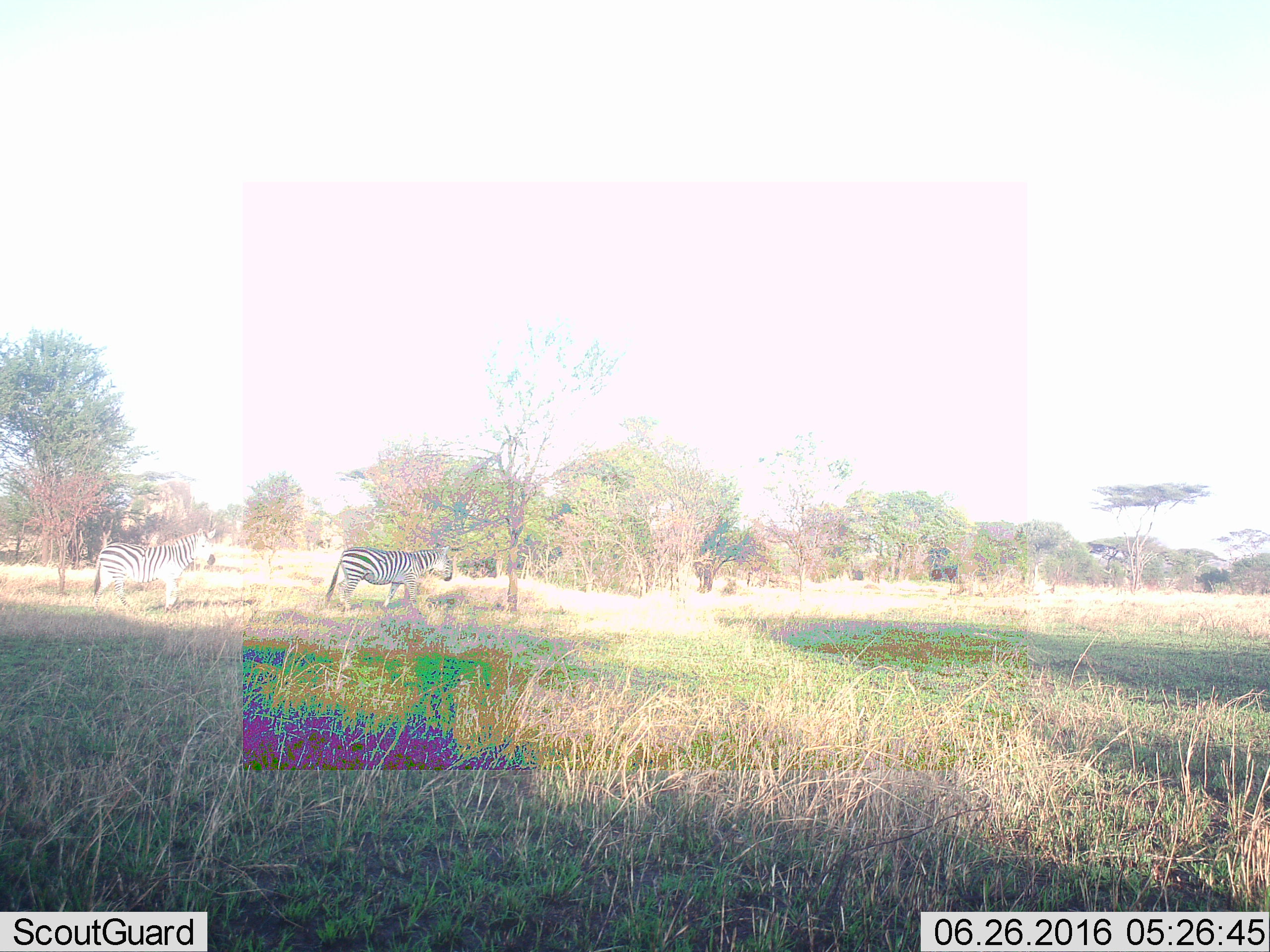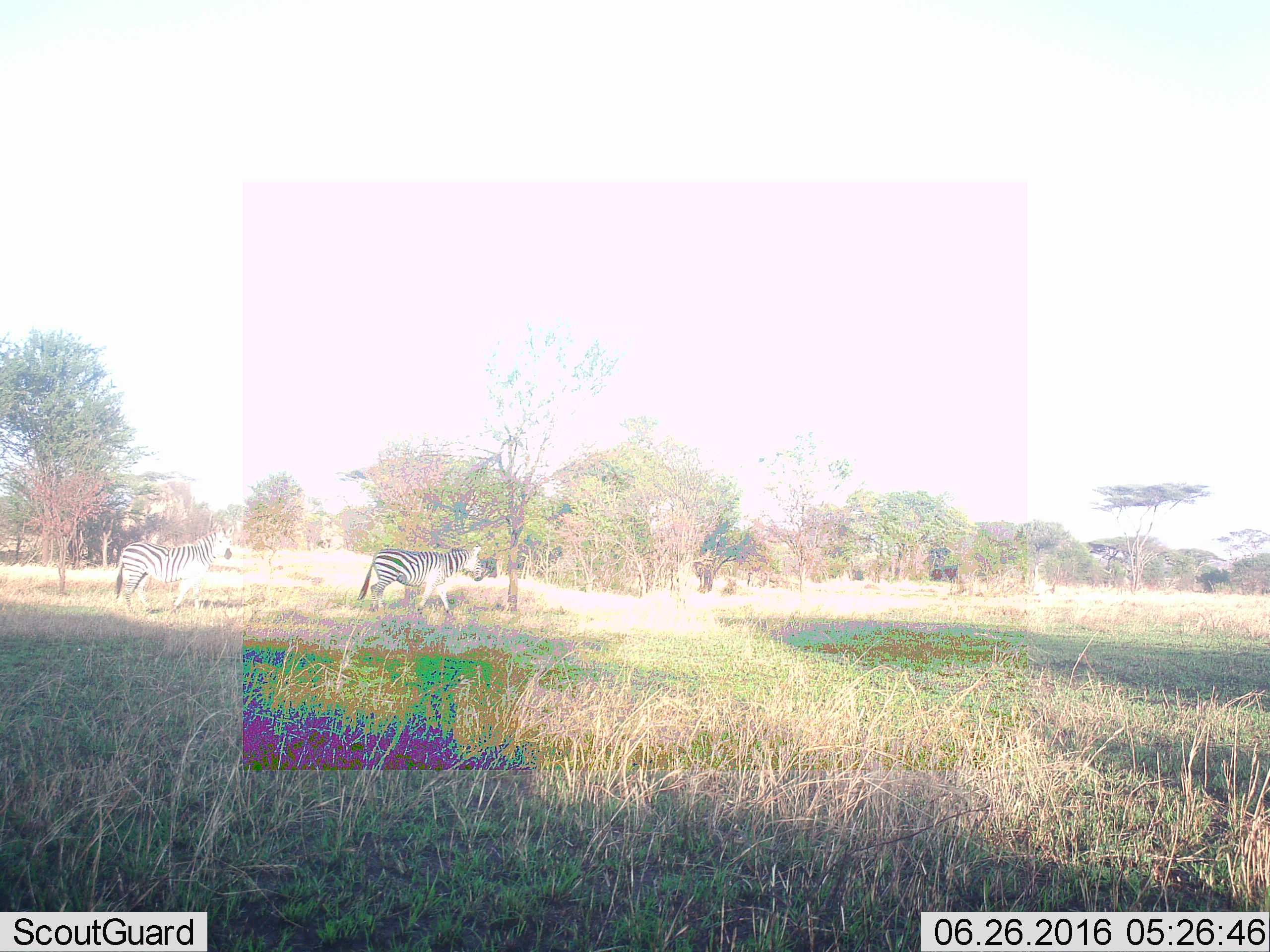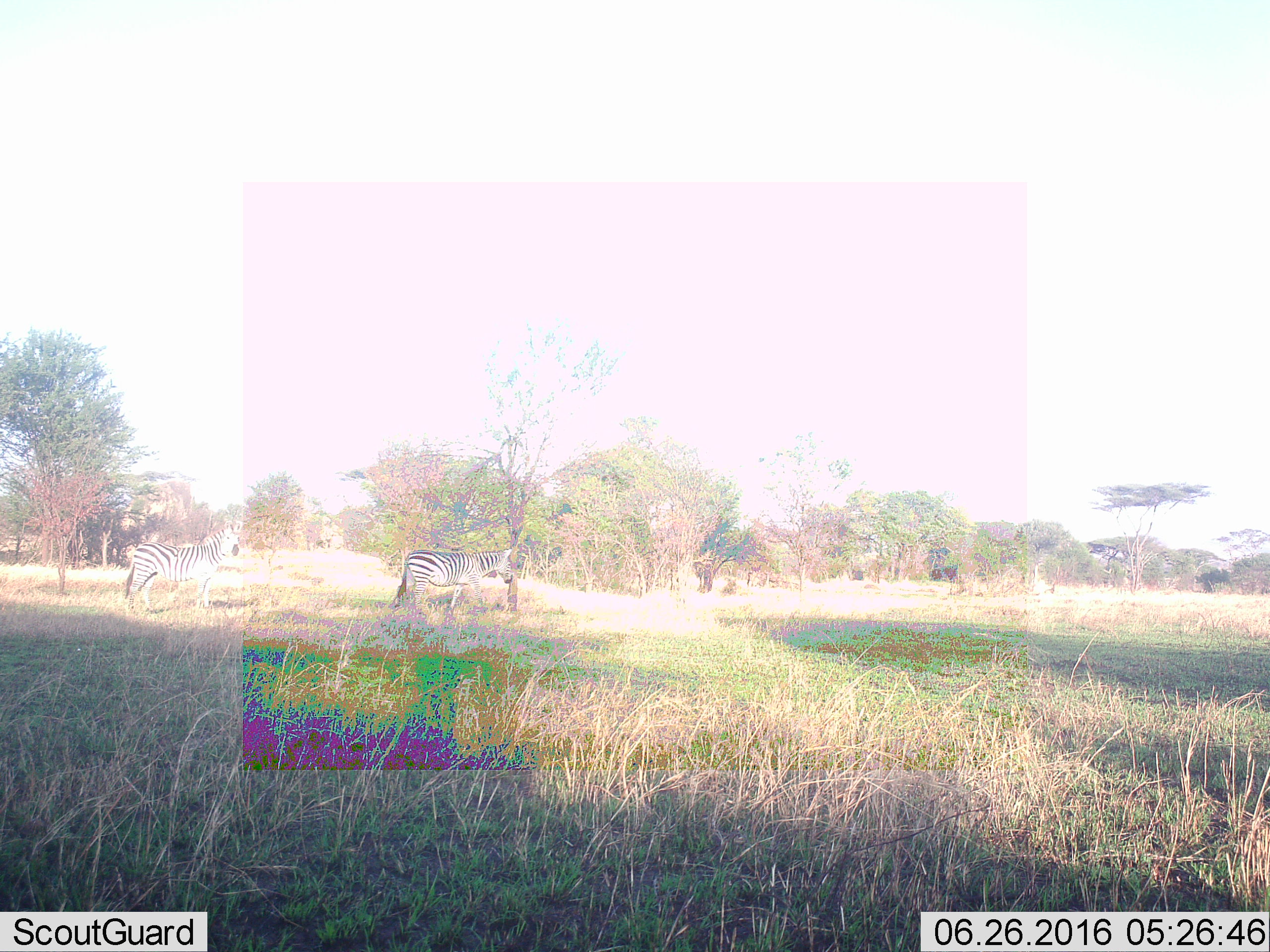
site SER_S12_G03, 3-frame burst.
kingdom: Animalia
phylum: Chordata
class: Mammalia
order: Perissodactyla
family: Equidae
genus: Equus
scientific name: Equus quagga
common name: plains zebra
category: zebraplains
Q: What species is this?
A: Zebraplains (plains zebra) (Equus quagga).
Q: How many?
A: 2.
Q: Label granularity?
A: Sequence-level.